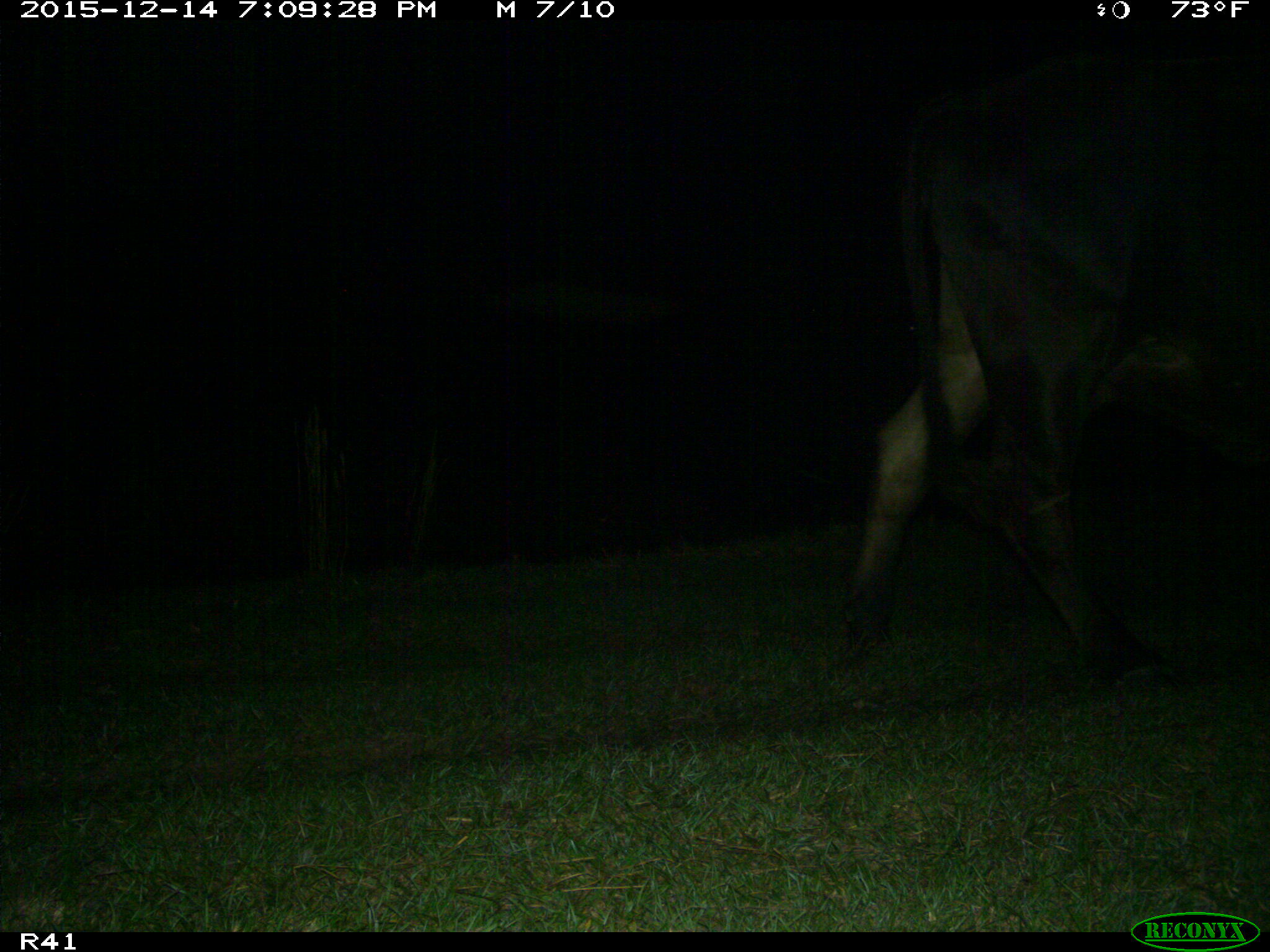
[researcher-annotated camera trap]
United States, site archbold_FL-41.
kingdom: Animalia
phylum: Chordata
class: Mammalia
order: Artiodactyla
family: Bovidae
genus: Bos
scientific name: Bos taurus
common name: domestic cow